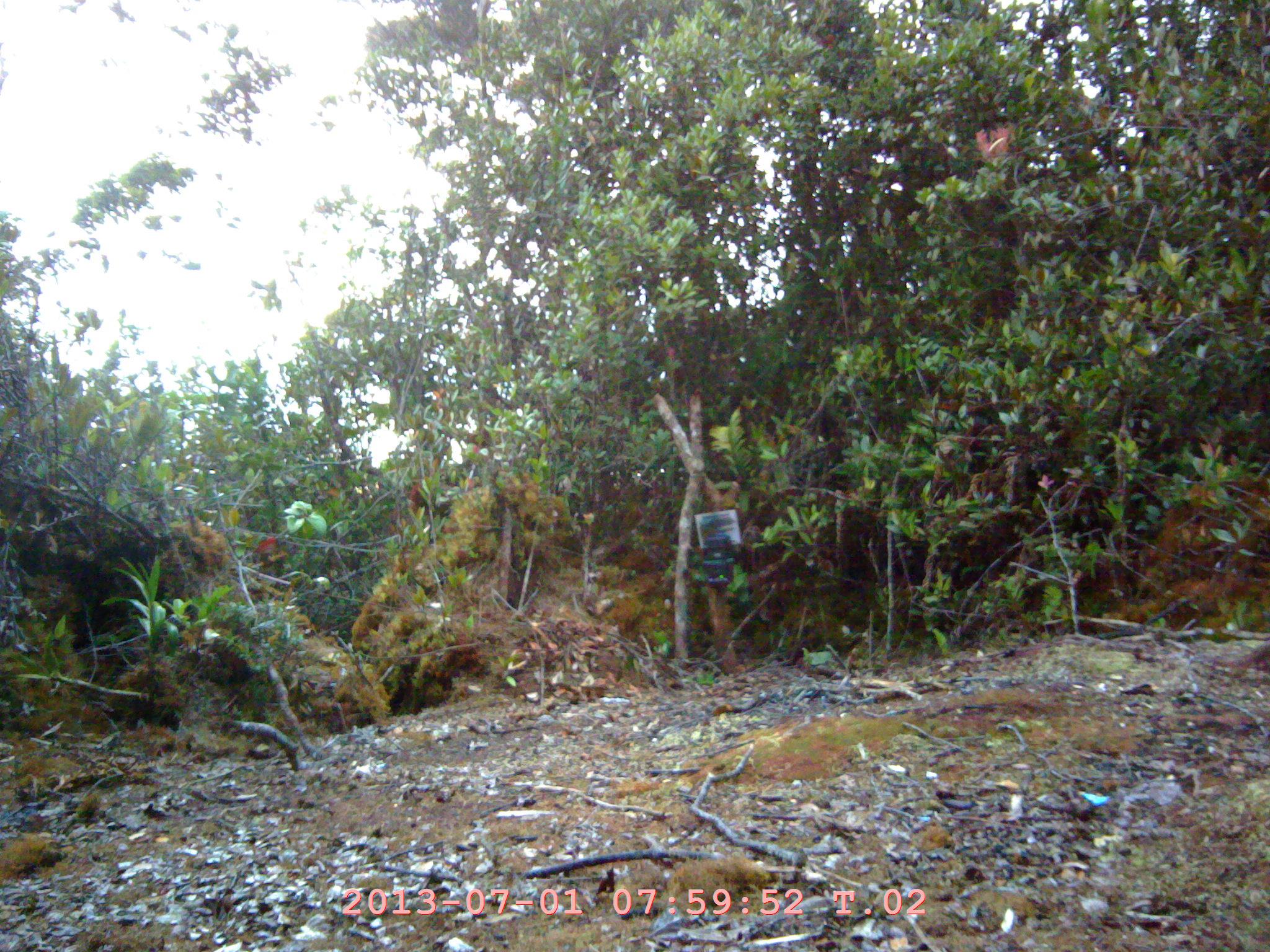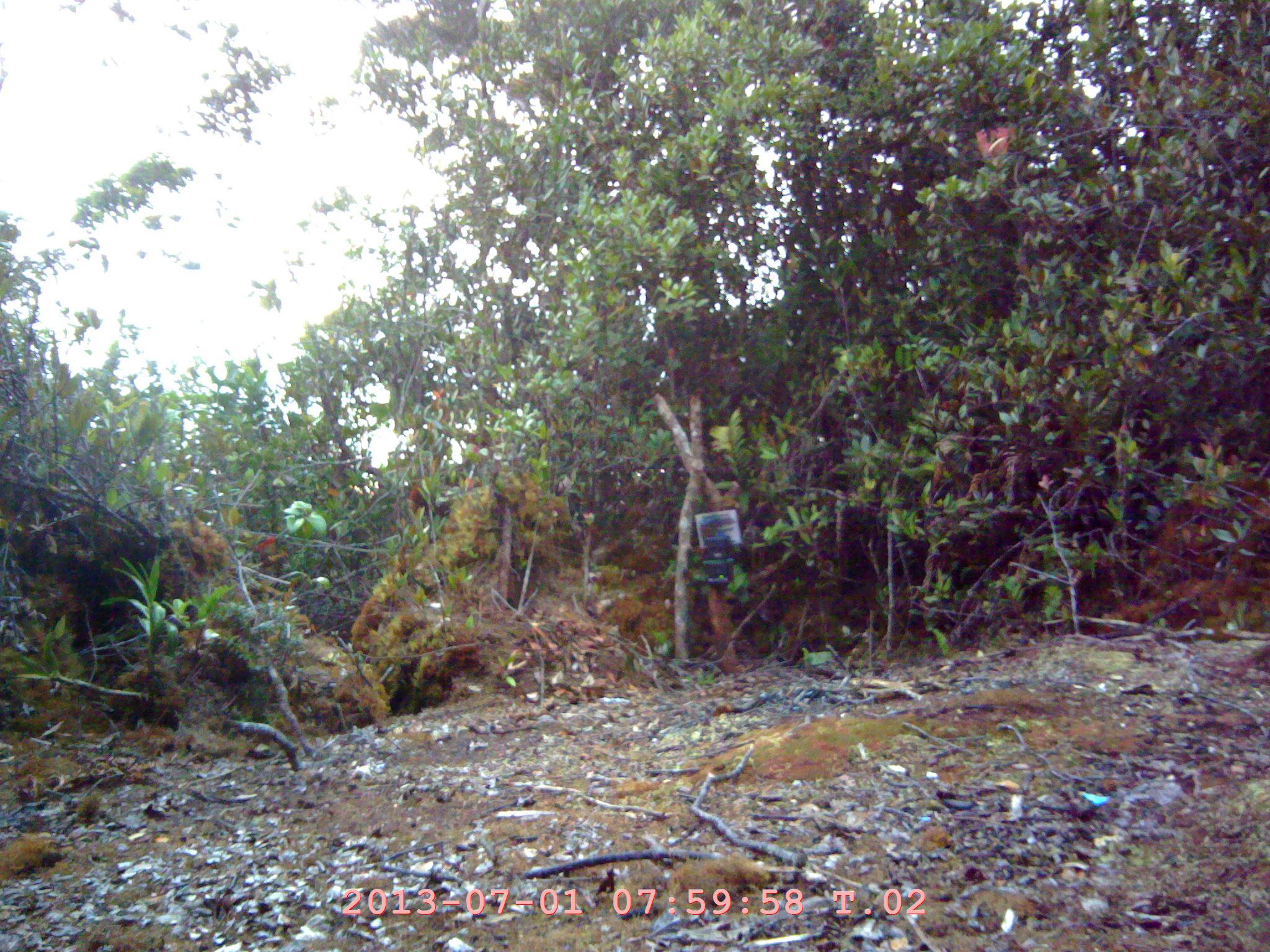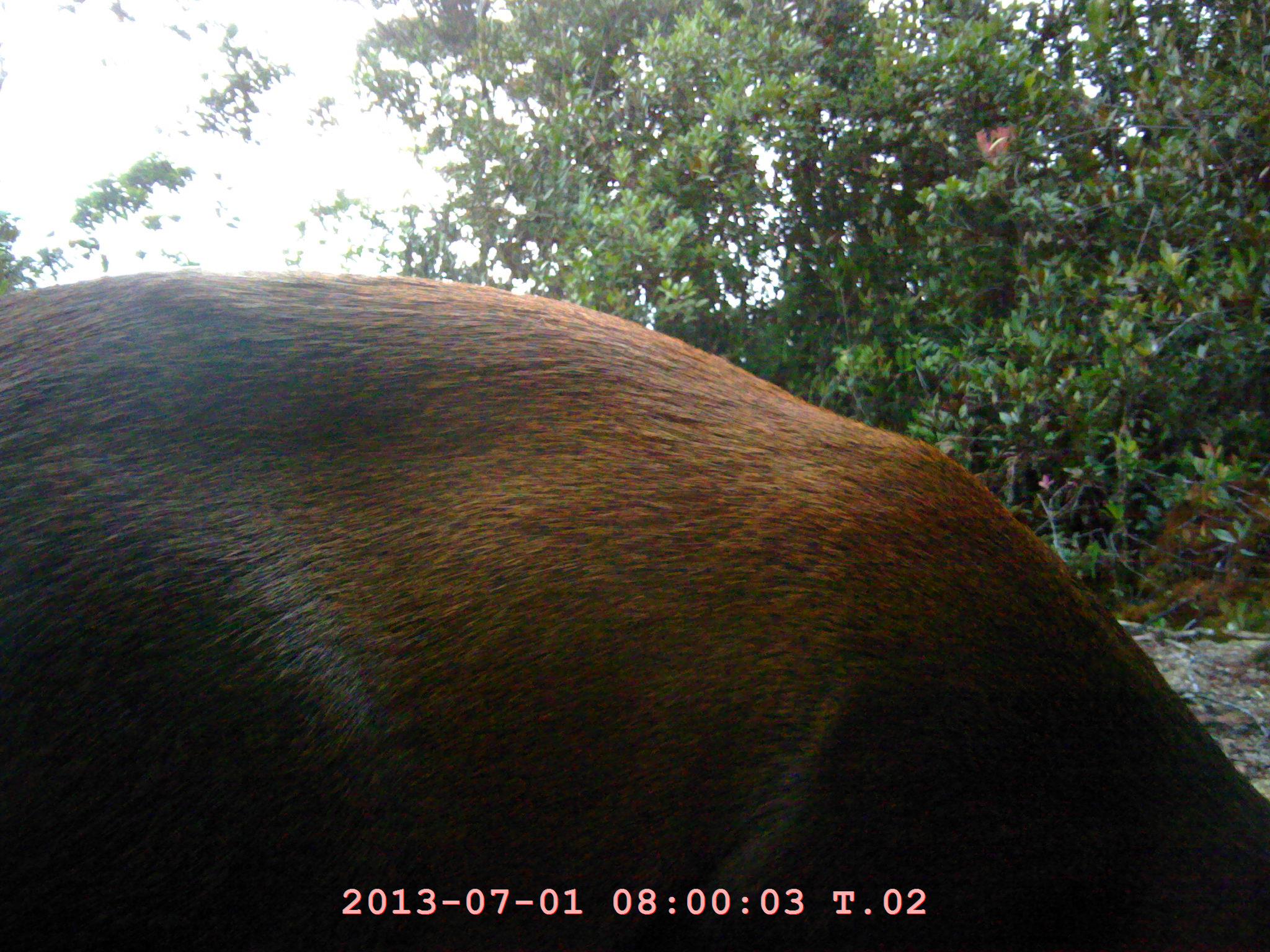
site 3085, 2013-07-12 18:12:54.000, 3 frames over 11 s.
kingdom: Animalia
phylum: Chordata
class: Mammalia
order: Artiodactyla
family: Cervidae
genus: Muntiacus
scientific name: Muntiacus muntjak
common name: southern red muntjac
Muntiacus muntjak (southern red muntjac).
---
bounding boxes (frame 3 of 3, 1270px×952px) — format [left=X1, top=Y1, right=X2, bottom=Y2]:
muntiacus muntjak: [left=0, top=268, right=1269, bottom=952]